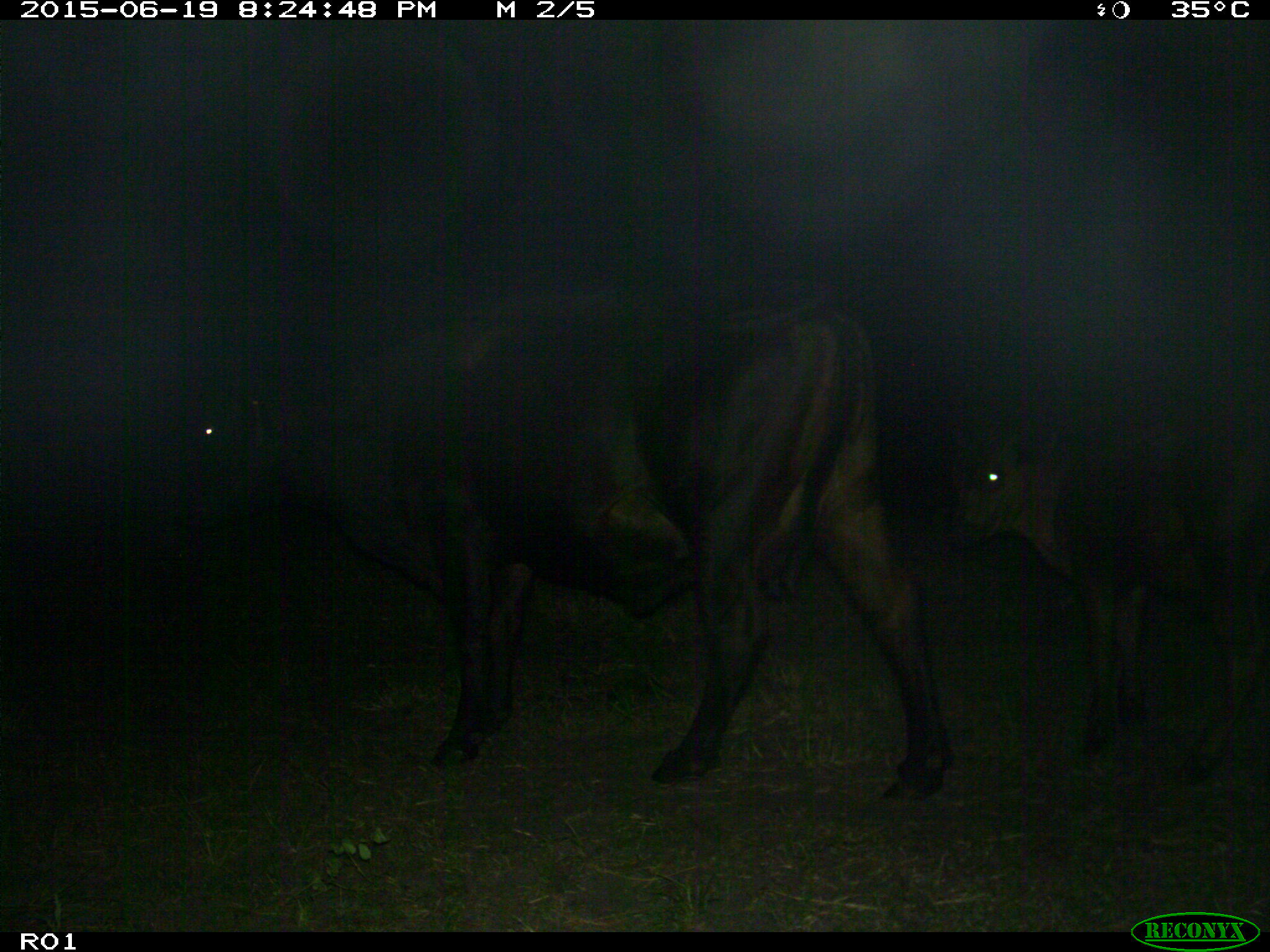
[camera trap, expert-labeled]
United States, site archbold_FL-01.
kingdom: Animalia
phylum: Chordata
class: Mammalia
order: Artiodactyla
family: Bovidae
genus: Bos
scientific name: Bos taurus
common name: domestic cow